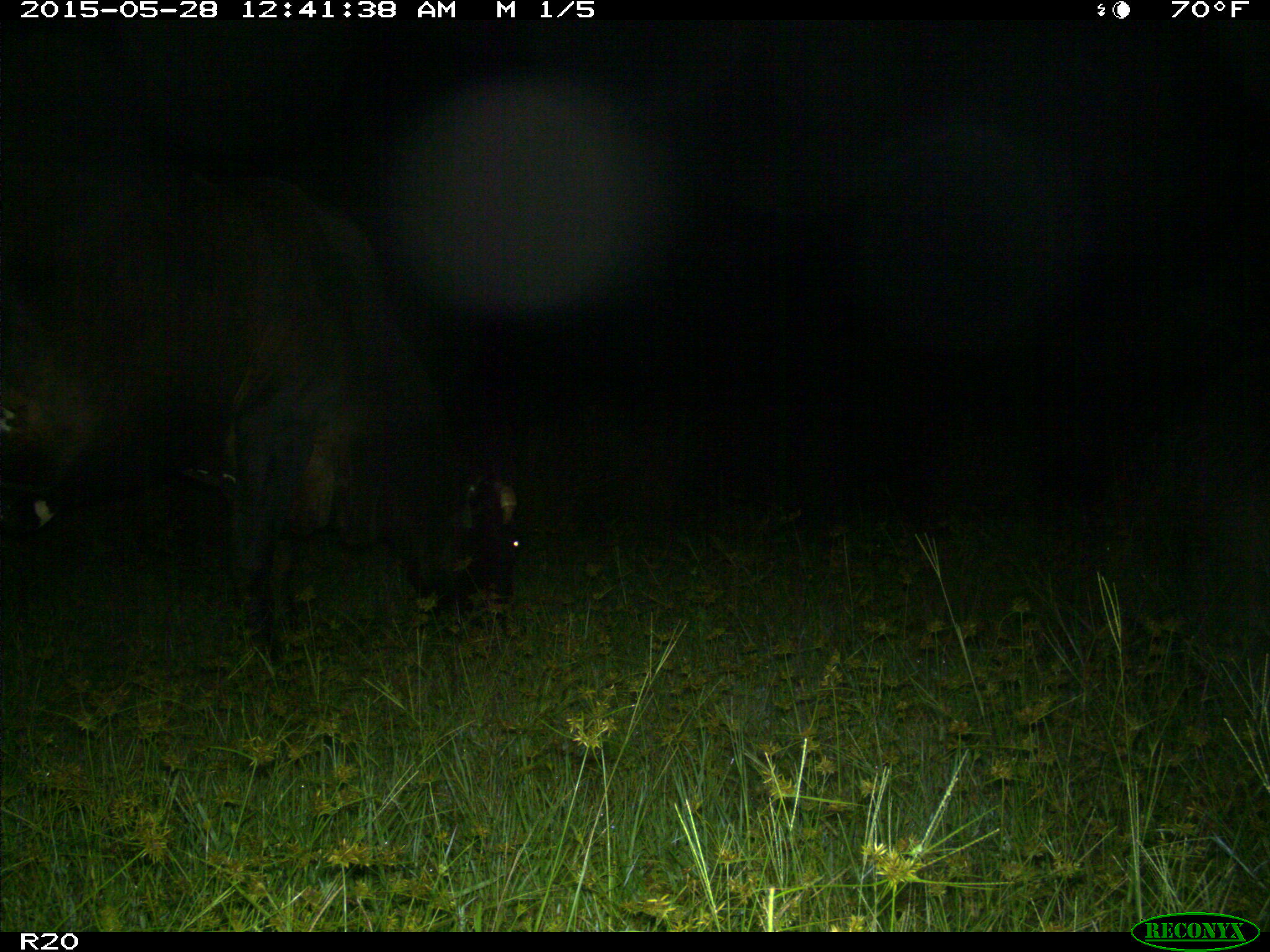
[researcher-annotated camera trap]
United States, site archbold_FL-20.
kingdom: Animalia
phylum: Chordata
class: Mammalia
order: Artiodactyla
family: Bovidae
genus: Bos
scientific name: Bos taurus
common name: domestic cow